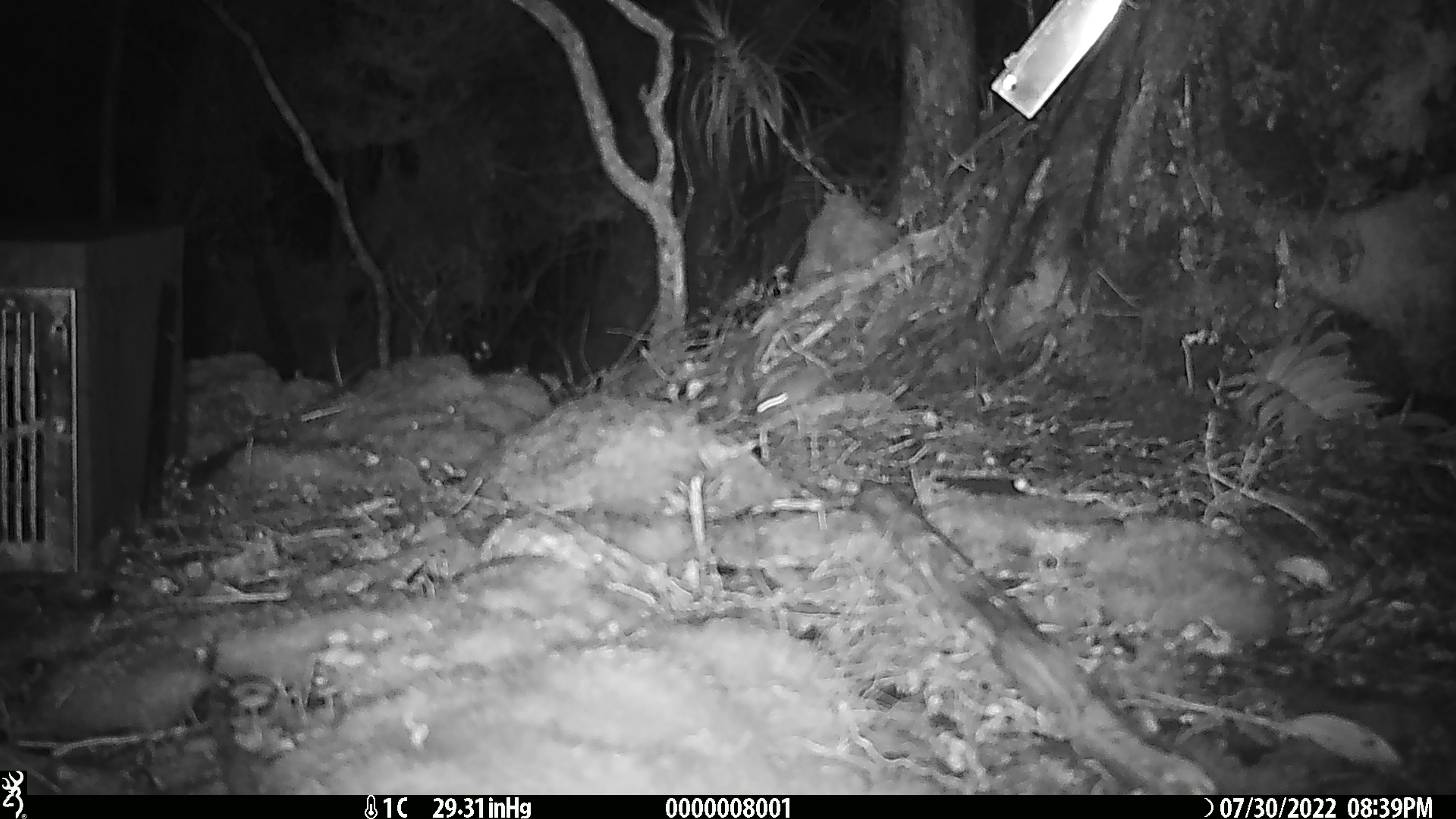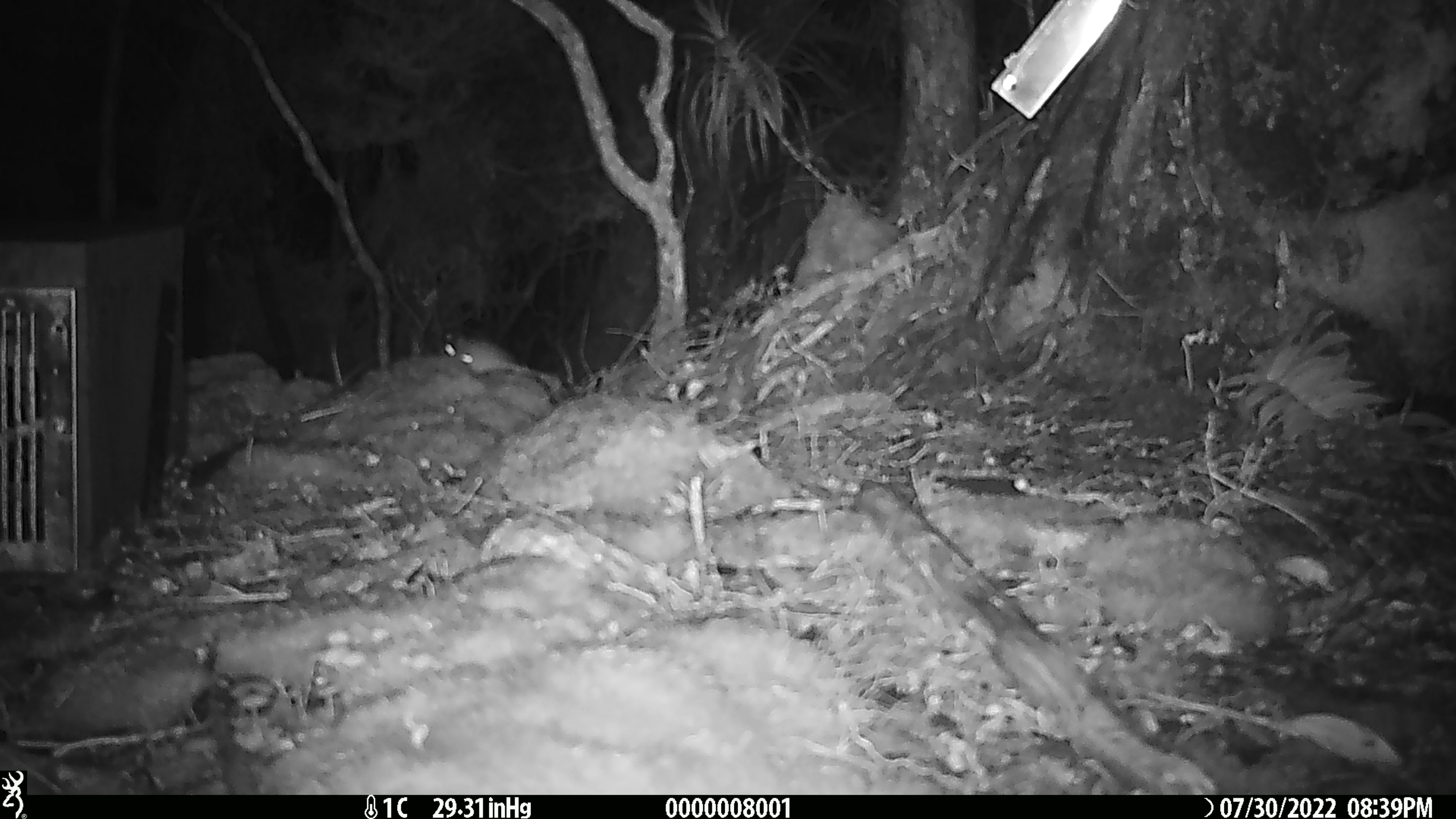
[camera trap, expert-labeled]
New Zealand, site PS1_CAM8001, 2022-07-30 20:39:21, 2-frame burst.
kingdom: Animalia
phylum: Chordata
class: Mammalia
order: Rodentia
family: Muridae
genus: Mus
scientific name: Mus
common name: mouse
Mouse (Mus).